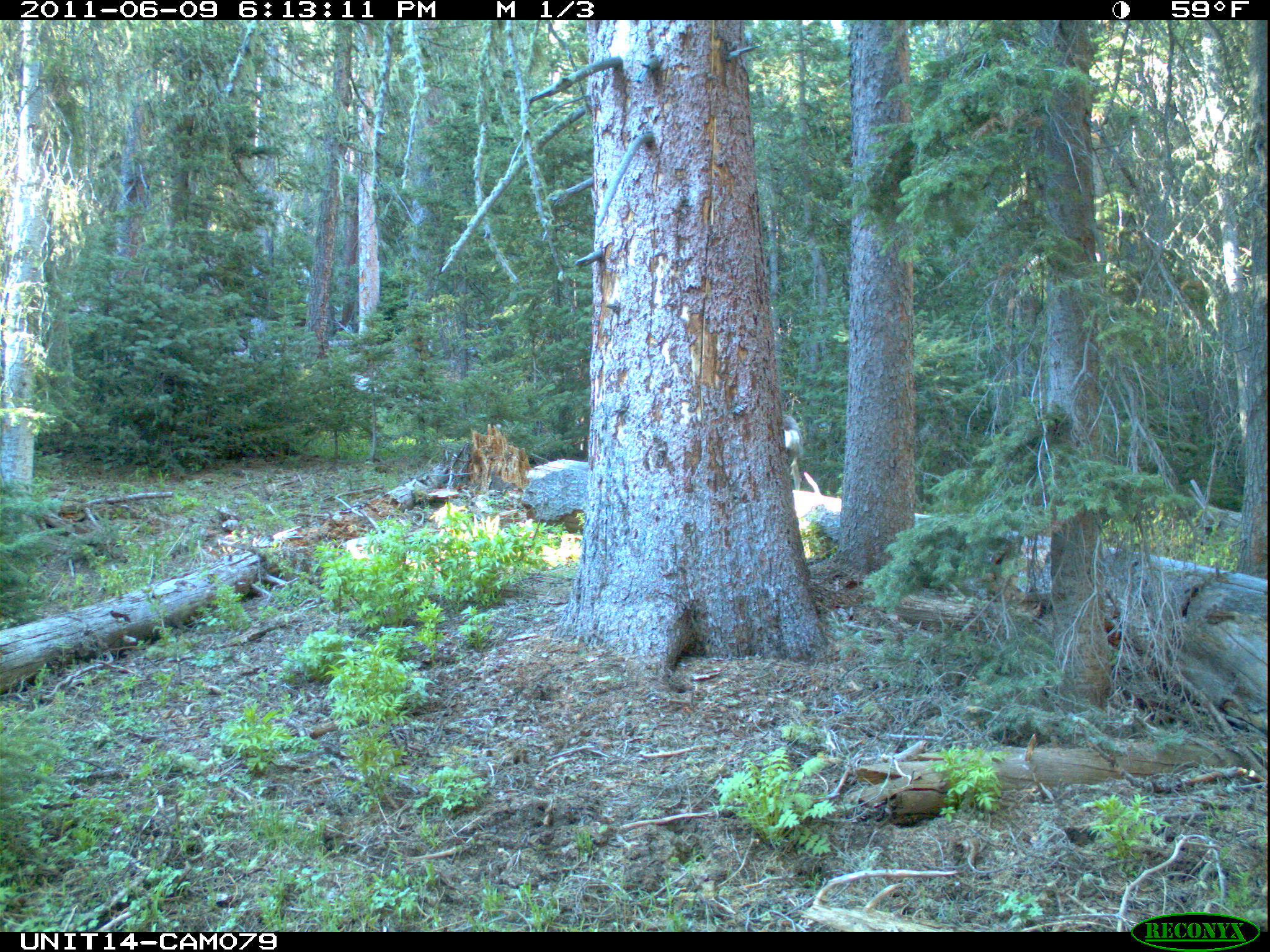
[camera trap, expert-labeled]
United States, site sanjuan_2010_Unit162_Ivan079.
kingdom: Animalia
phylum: Chordata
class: Mammalia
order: Artiodactyla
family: Cervidae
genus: Odocoileus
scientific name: Odocoileus hemionus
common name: mule deer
Odocoileus hemionus (mule deer).